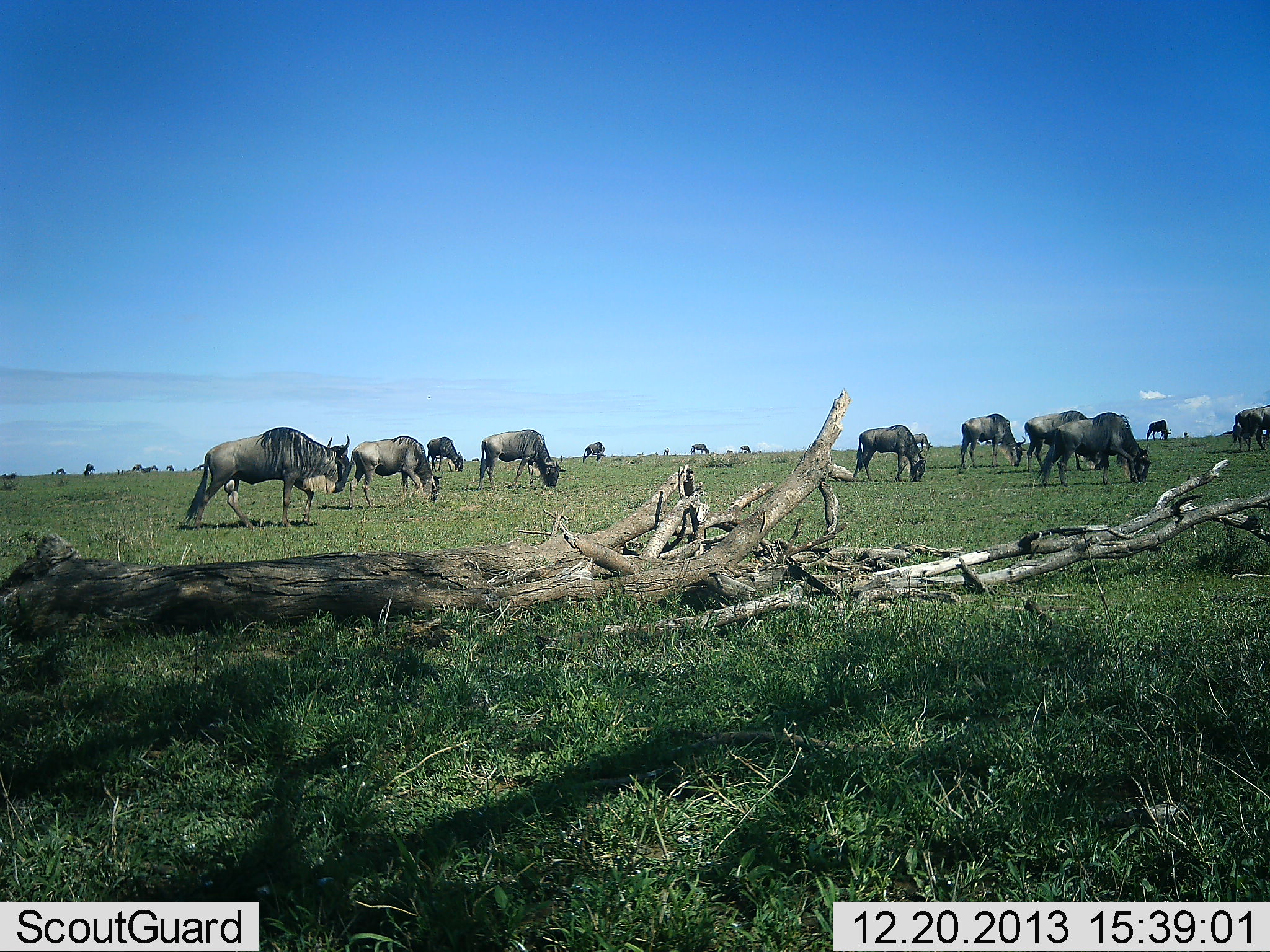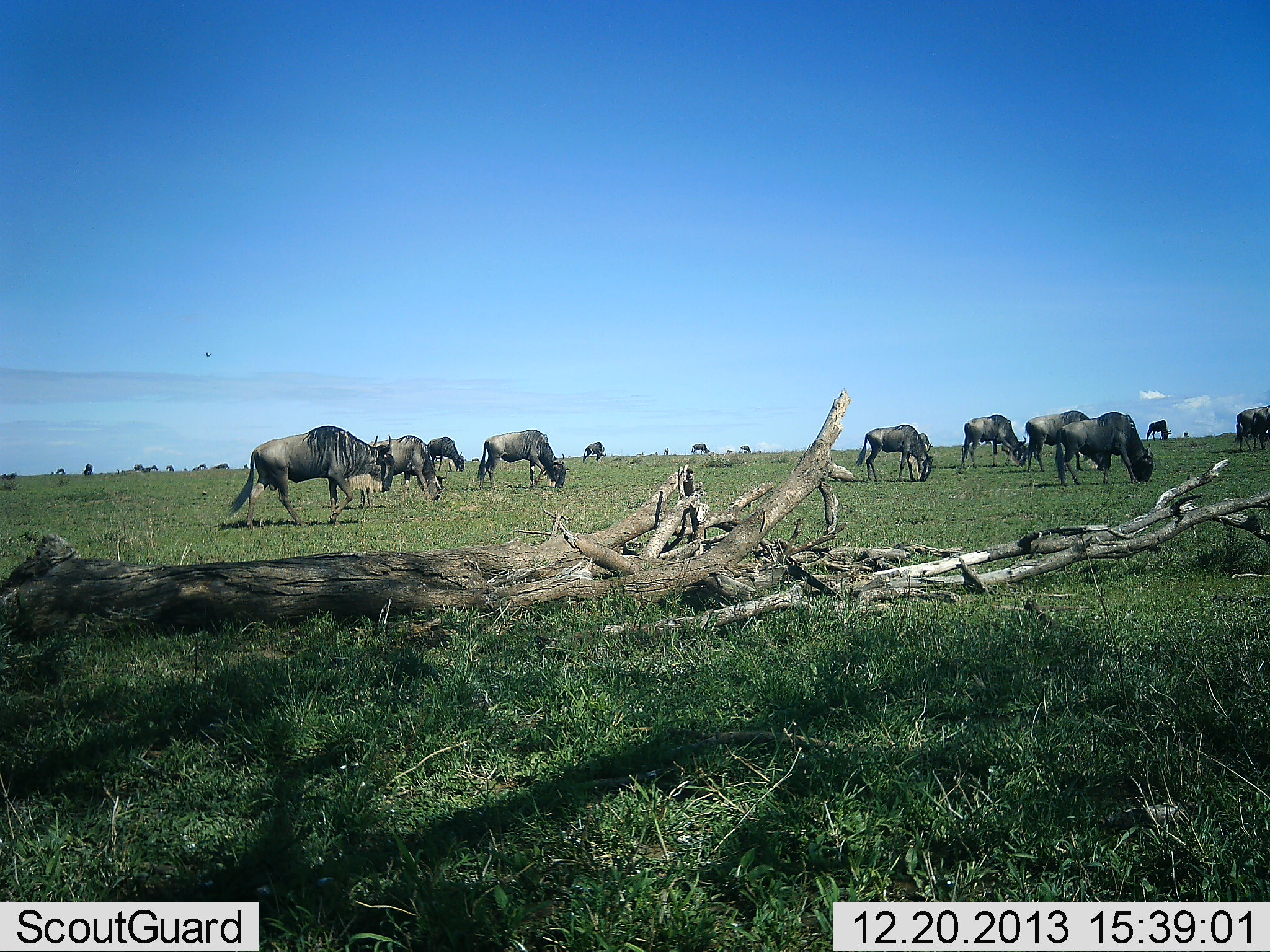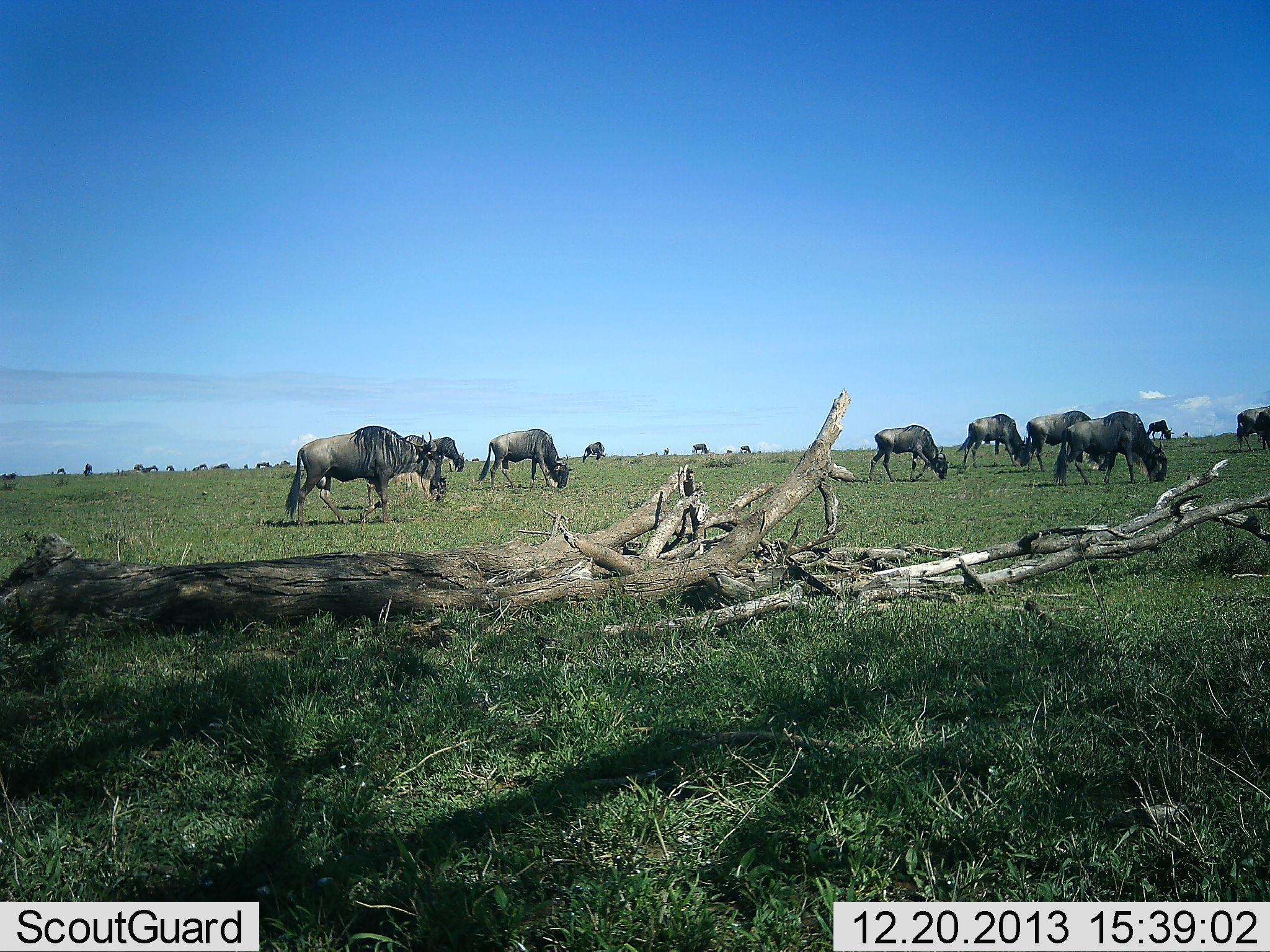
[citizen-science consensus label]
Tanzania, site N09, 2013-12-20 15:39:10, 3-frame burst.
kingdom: Animalia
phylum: Chordata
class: Mammalia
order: Artiodactyla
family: Bovidae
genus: Connochaetes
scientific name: Connochaetes taurinus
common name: blue wildebeest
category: wildebeest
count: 11-50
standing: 30%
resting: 10%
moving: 60%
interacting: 10%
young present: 0%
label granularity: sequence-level